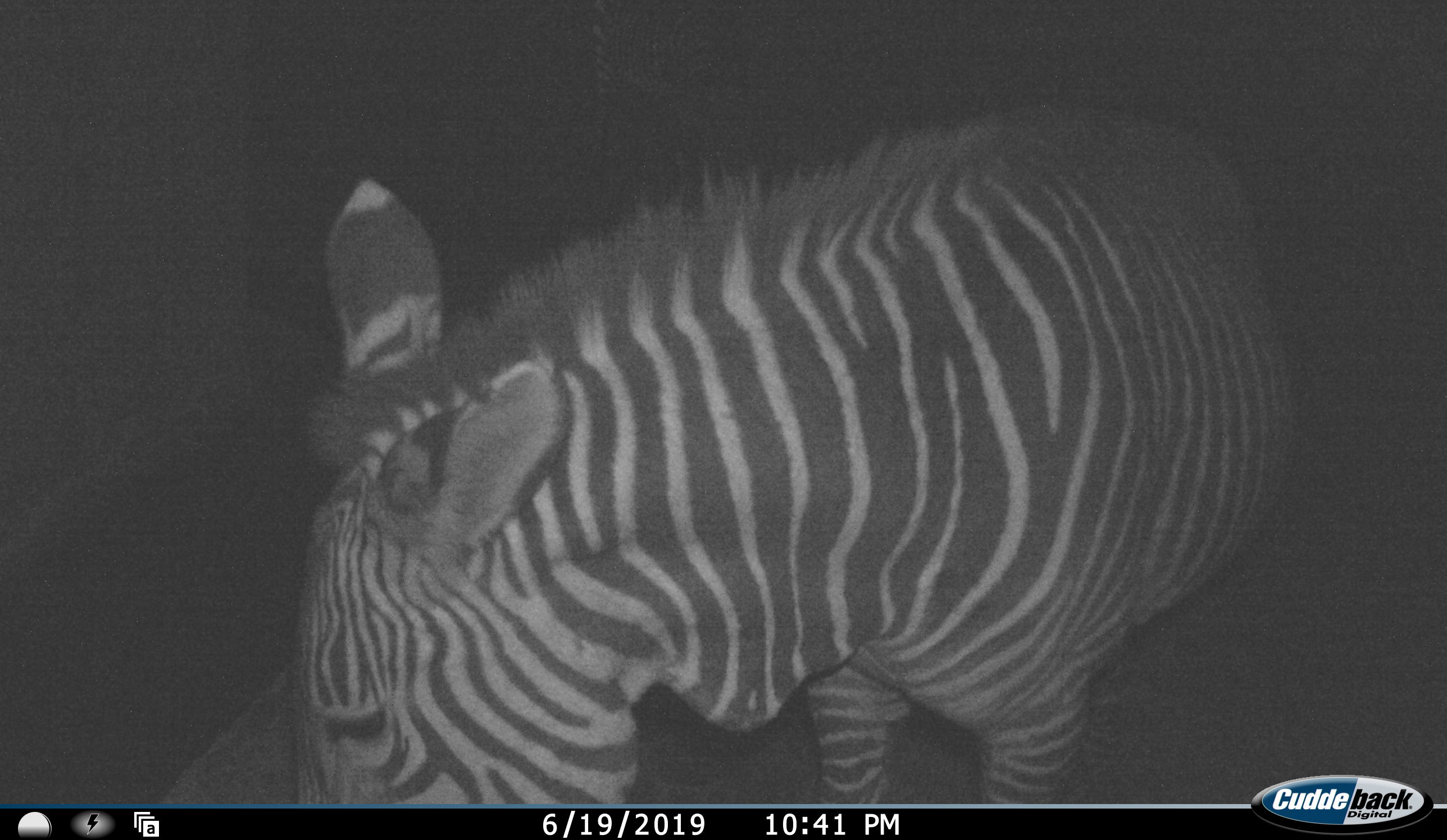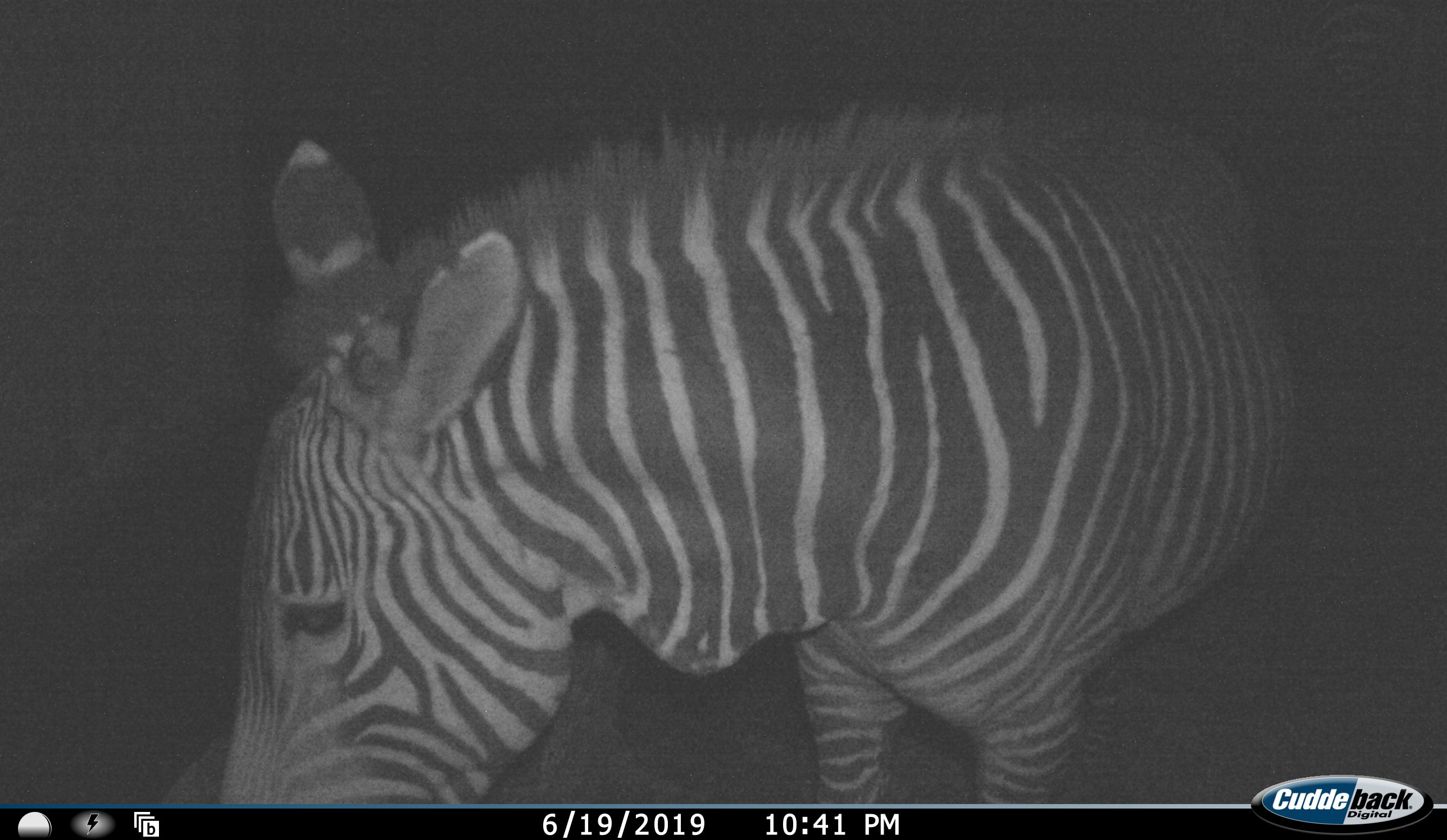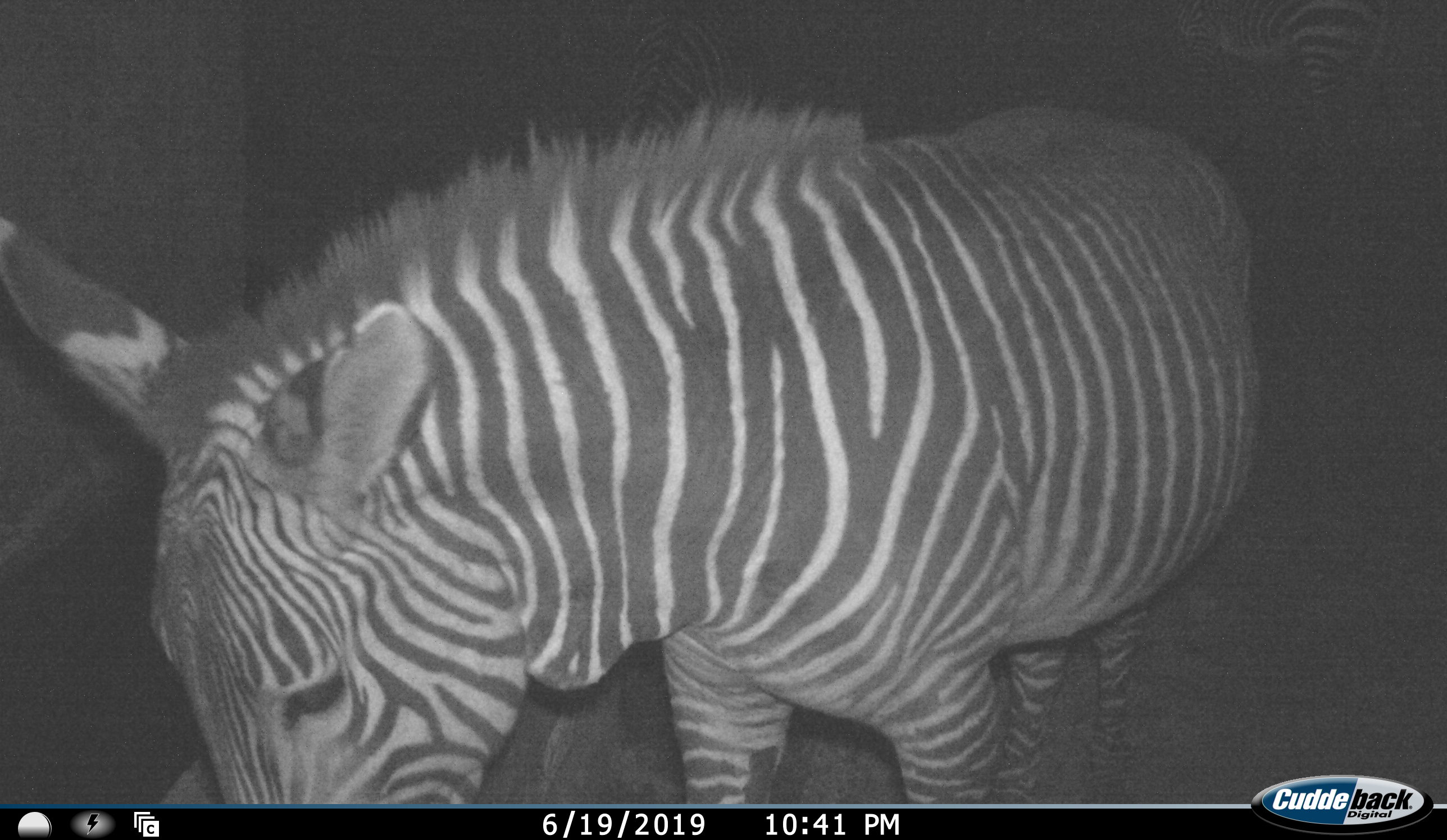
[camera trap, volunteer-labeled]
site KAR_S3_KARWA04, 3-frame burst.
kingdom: Animalia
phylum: Chordata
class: Mammalia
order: Perissodactyla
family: Equidae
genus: Equus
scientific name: Equus zebra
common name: mountain zebra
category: zebramountain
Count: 1.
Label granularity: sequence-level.